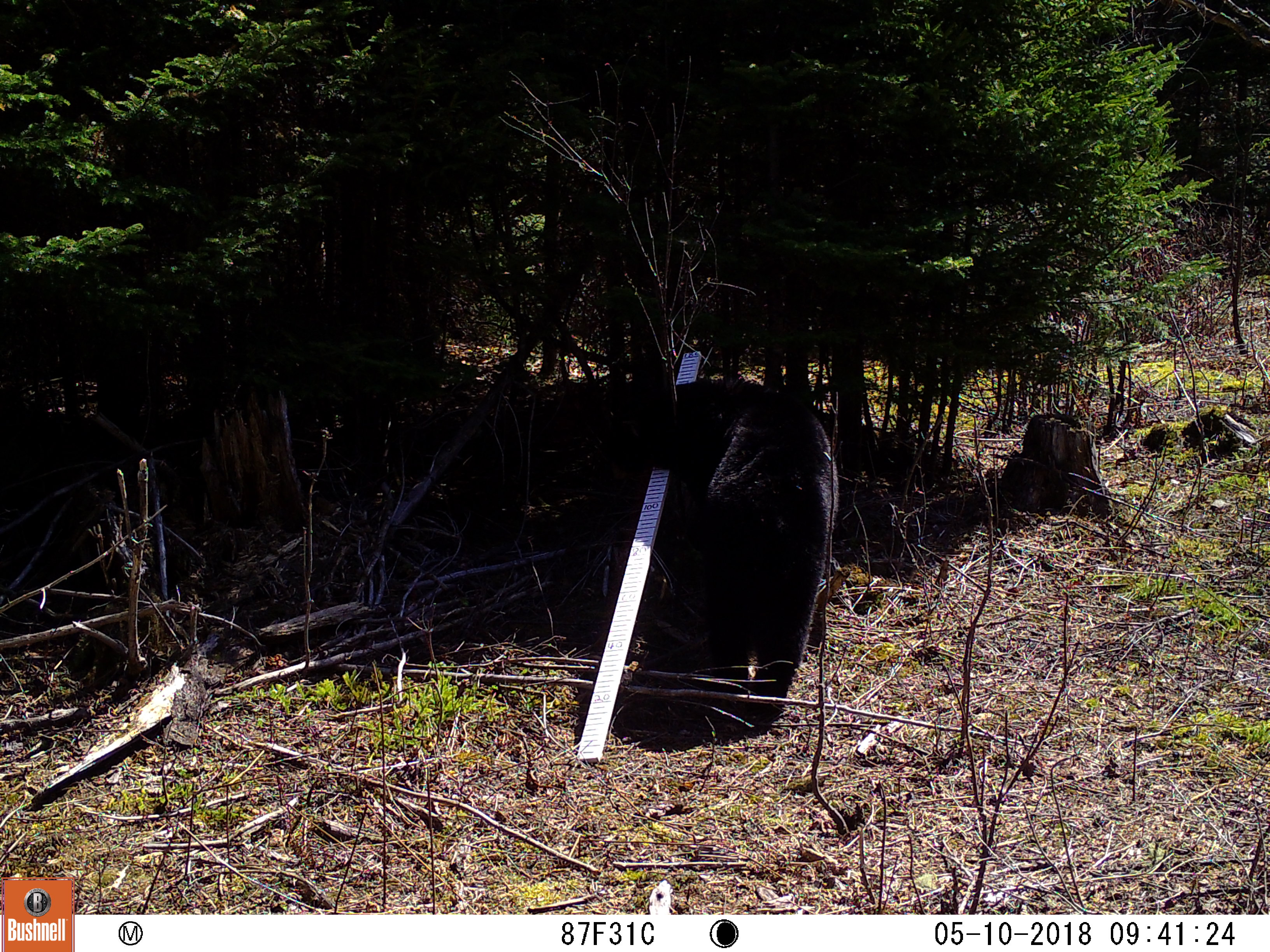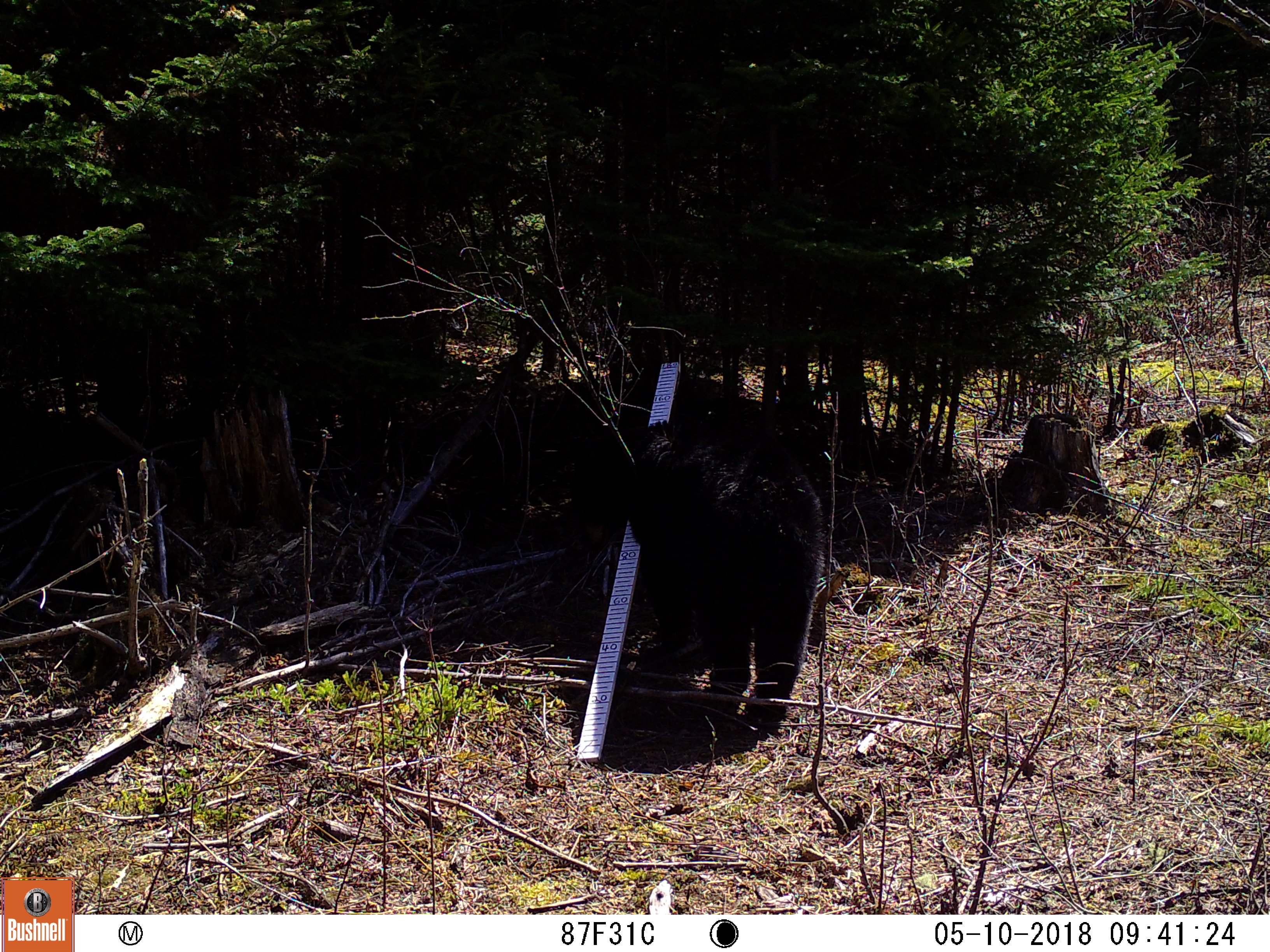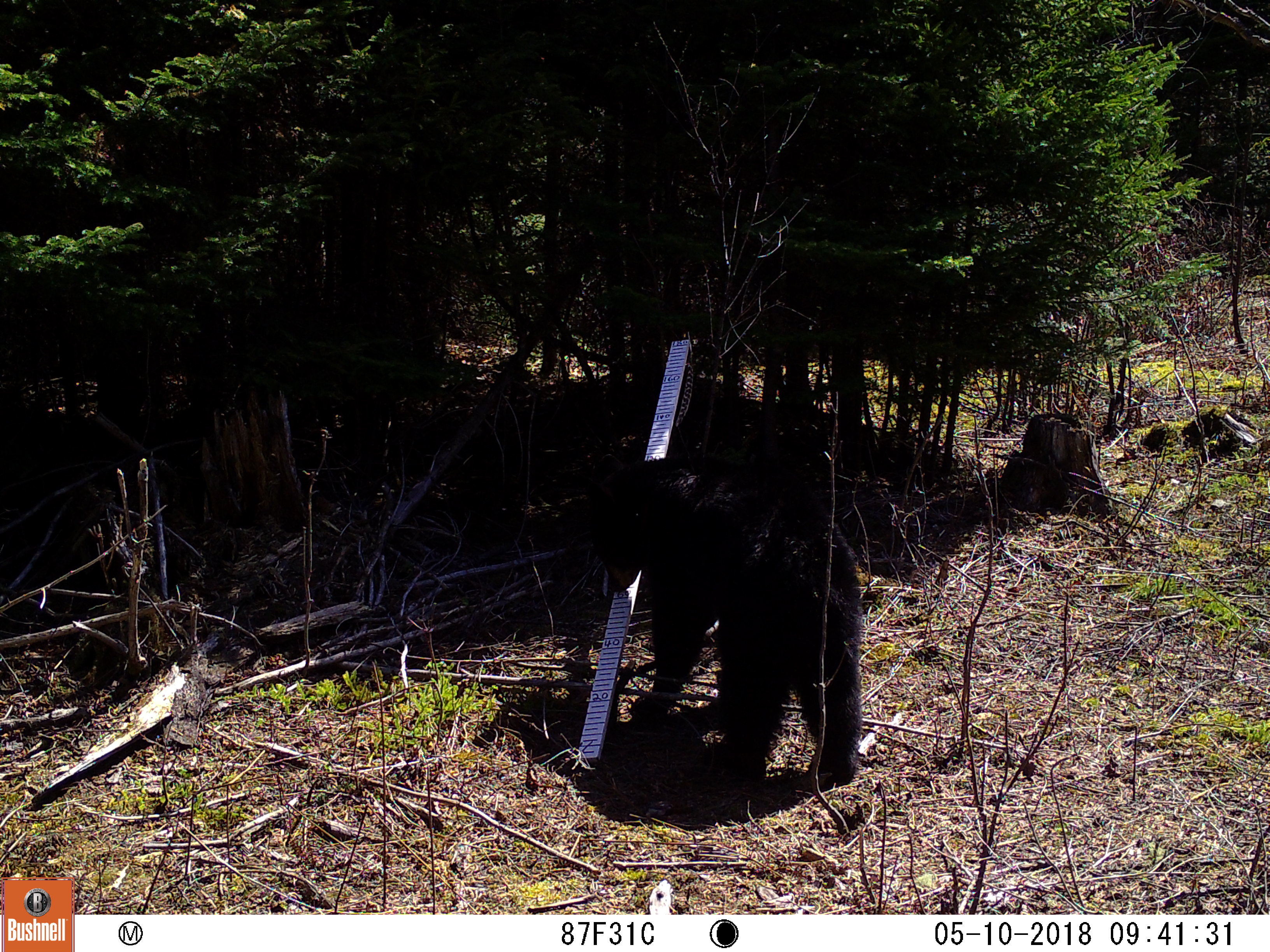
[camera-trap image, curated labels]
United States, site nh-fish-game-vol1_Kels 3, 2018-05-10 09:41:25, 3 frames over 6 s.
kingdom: Animalia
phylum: Chordata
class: Mammalia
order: Carnivora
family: Ursidae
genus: Ursus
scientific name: Ursus americanus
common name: black bear